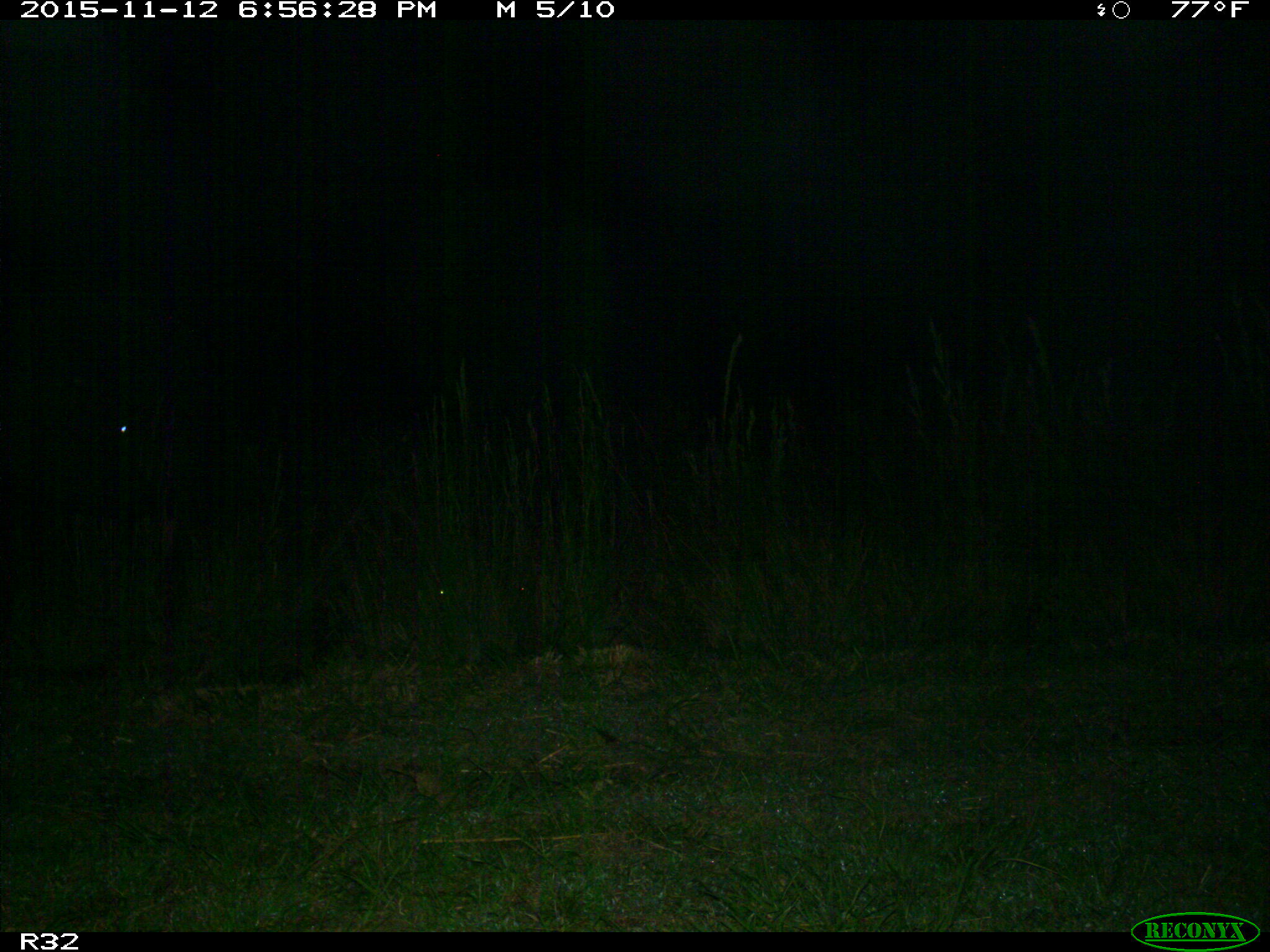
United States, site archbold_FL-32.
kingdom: Animalia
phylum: Chordata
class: Mammalia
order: Artiodactyla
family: Bovidae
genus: Bos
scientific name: Bos taurus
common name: domestic cow